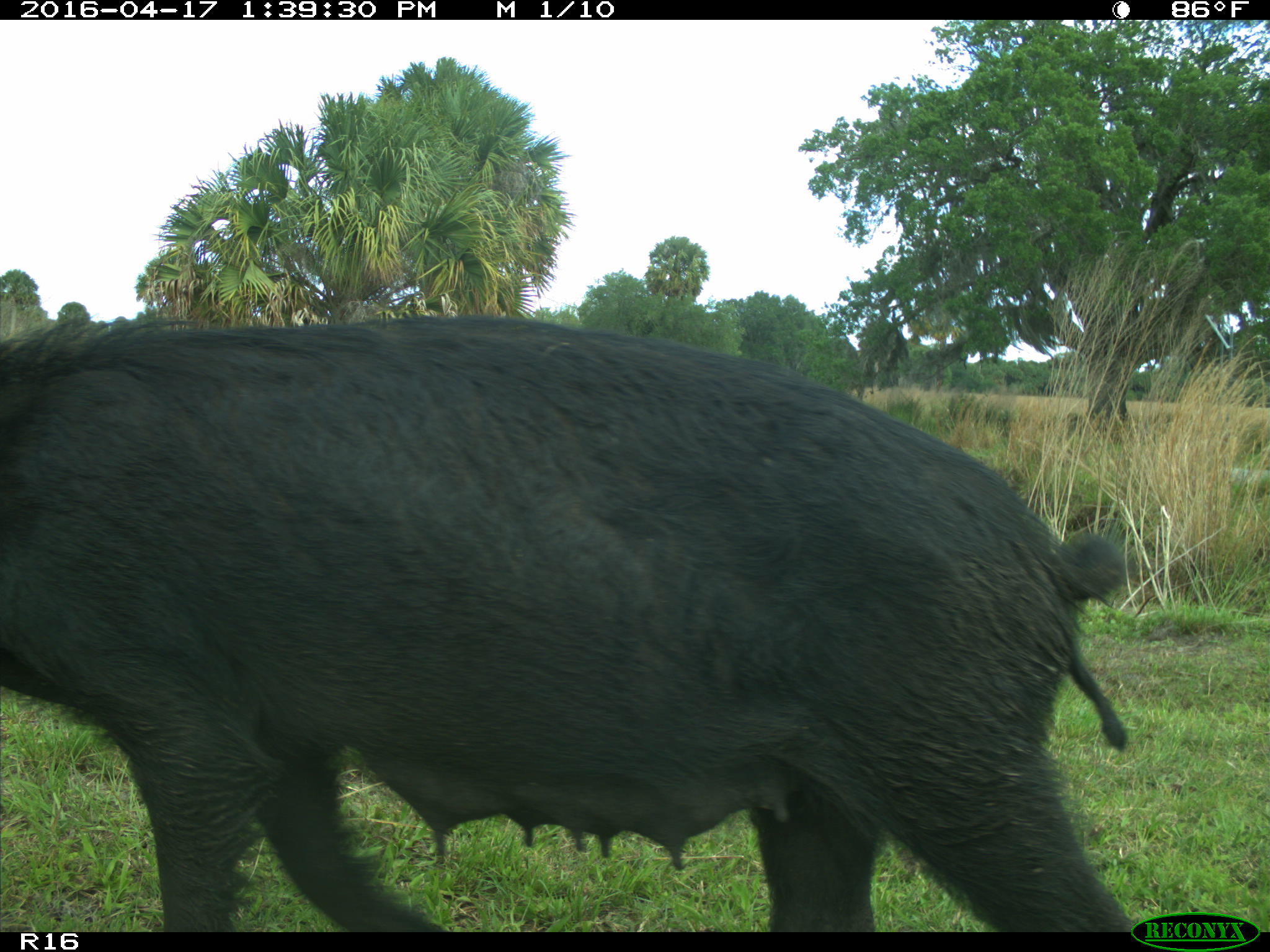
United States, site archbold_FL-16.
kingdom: Animalia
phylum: Chordata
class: Mammalia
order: Artiodactyla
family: Suidae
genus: Sus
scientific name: Sus scrofa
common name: wild boar